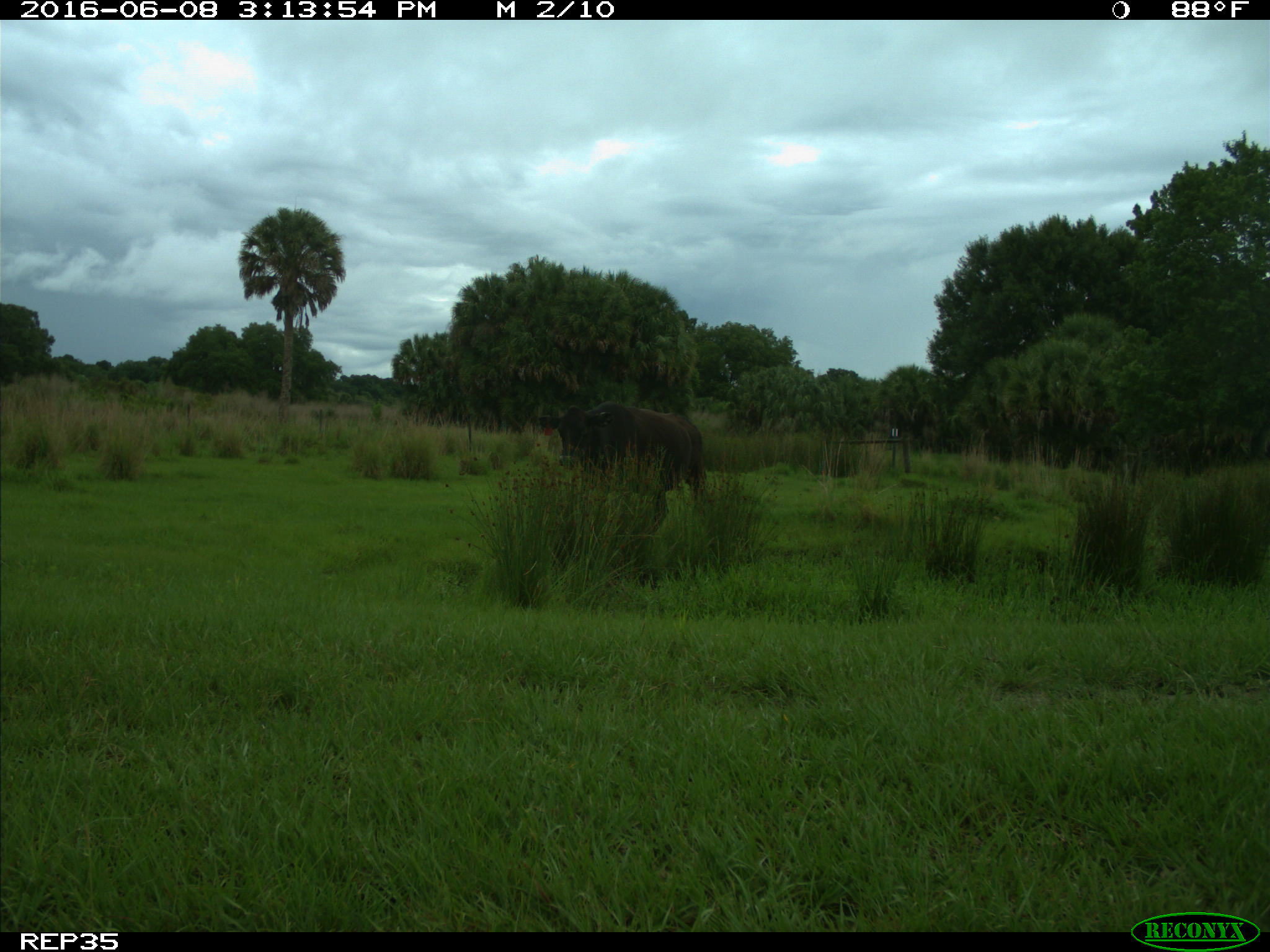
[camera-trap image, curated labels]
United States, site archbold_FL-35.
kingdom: Animalia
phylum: Chordata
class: Mammalia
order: Artiodactyla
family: Bovidae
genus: Bos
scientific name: Bos taurus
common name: domestic cow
Bos taurus (domestic cow).